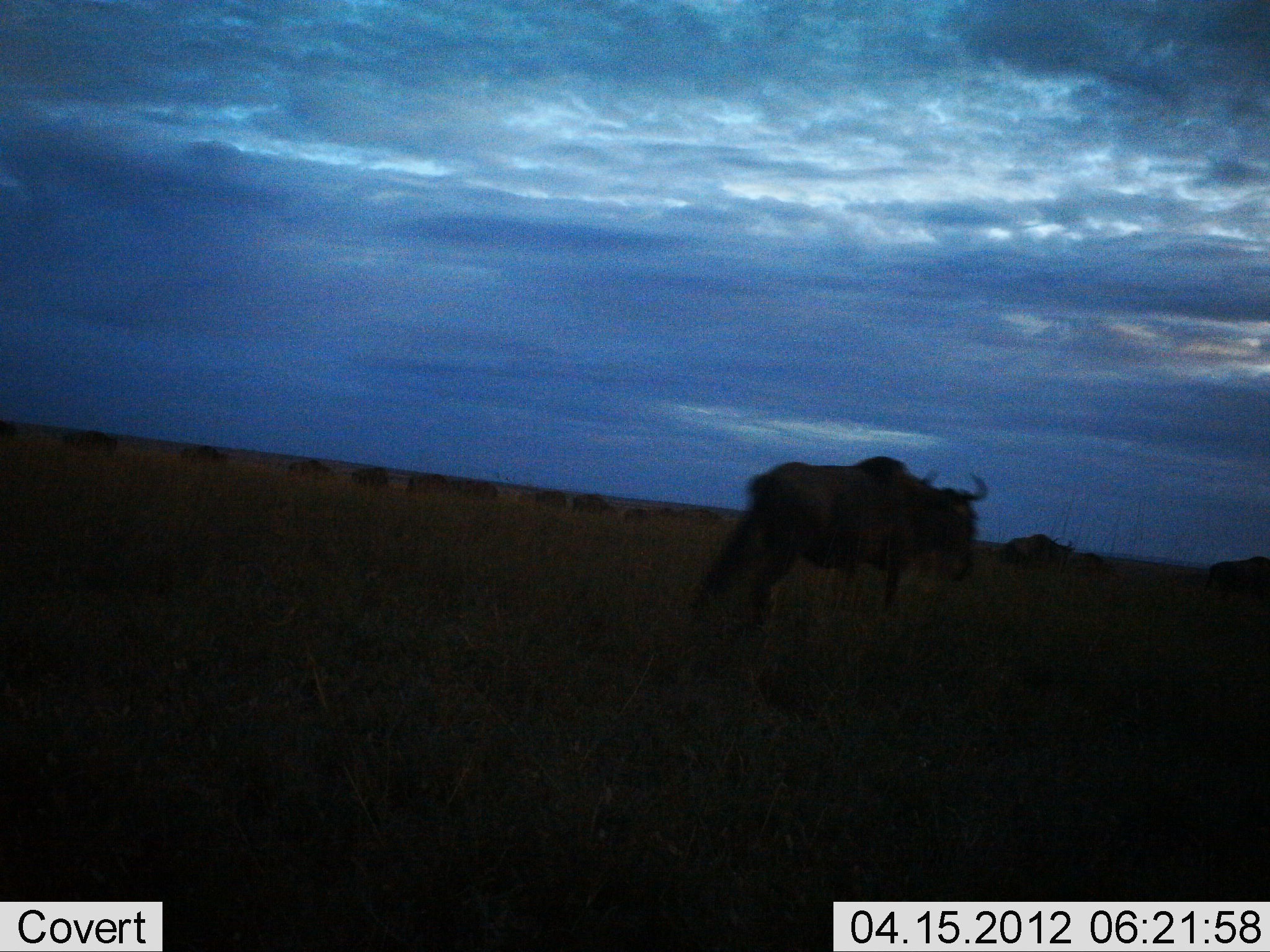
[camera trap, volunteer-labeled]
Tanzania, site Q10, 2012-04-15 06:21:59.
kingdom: Animalia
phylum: Chordata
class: Mammalia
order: Artiodactyla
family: Bovidae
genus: Connochaetes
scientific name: Connochaetes taurinus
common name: blue wildebeest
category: wildebeest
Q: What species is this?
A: Wildebeest (blue wildebeest) (Connochaetes taurinus).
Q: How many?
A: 11-50.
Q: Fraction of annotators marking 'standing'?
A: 41%.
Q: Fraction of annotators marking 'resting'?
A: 0%.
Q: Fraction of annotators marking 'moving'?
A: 76%.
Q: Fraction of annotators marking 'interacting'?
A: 0%.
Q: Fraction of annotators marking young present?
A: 0%.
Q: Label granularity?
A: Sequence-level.